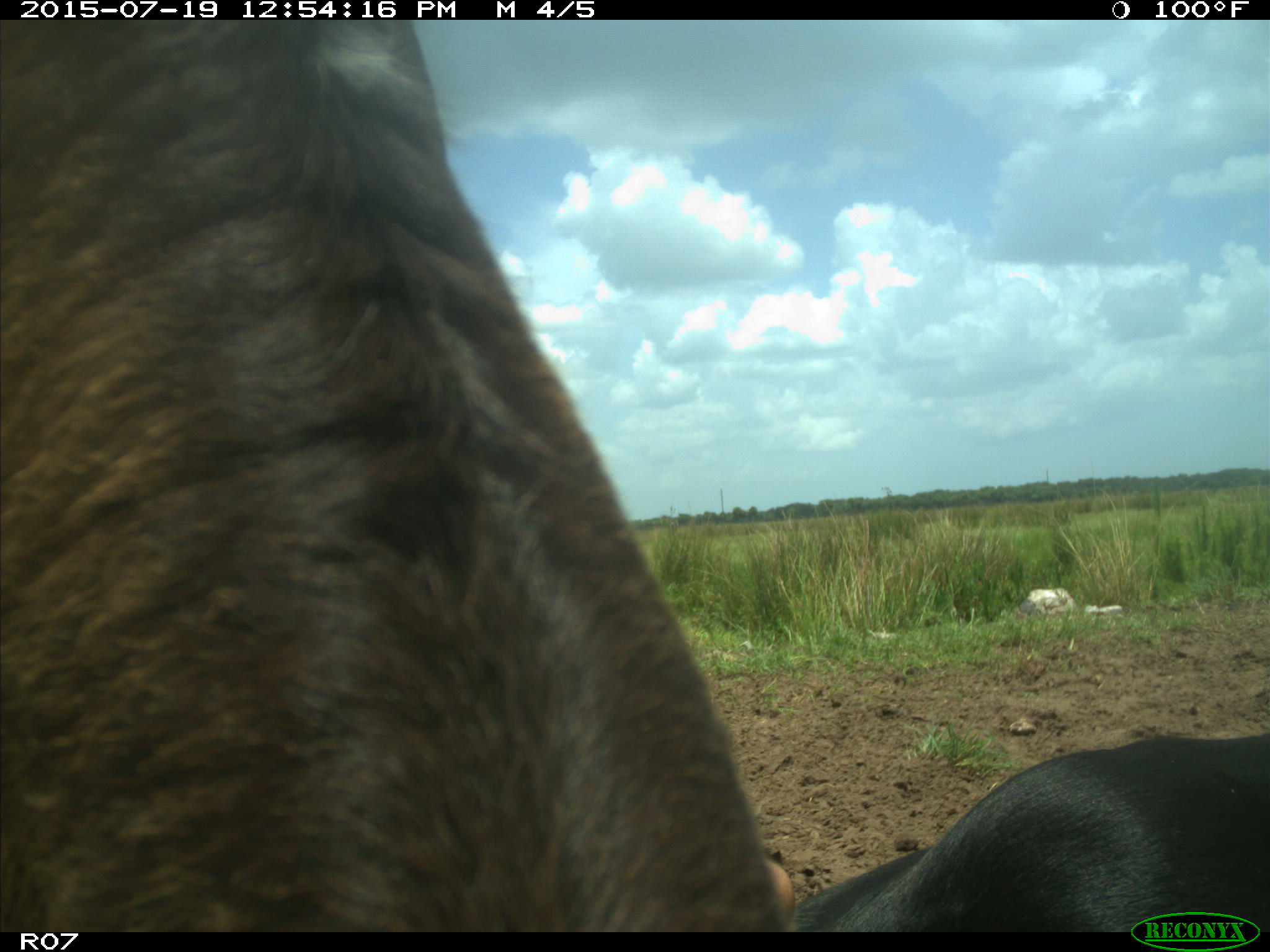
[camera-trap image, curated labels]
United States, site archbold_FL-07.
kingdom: Animalia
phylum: Chordata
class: Mammalia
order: Artiodactyla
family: Bovidae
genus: Bos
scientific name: Bos taurus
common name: domestic cow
Bos taurus (domestic cow).